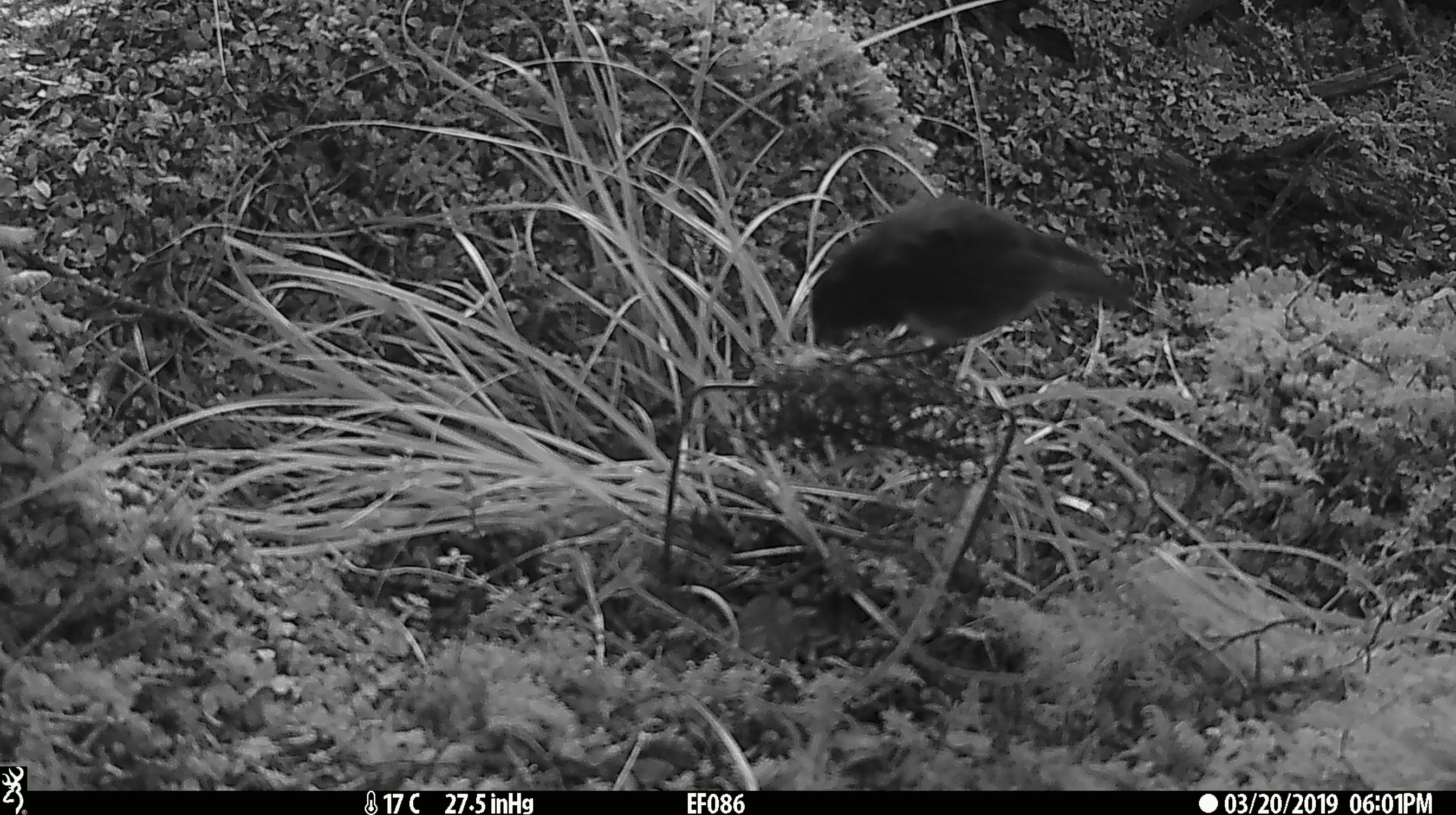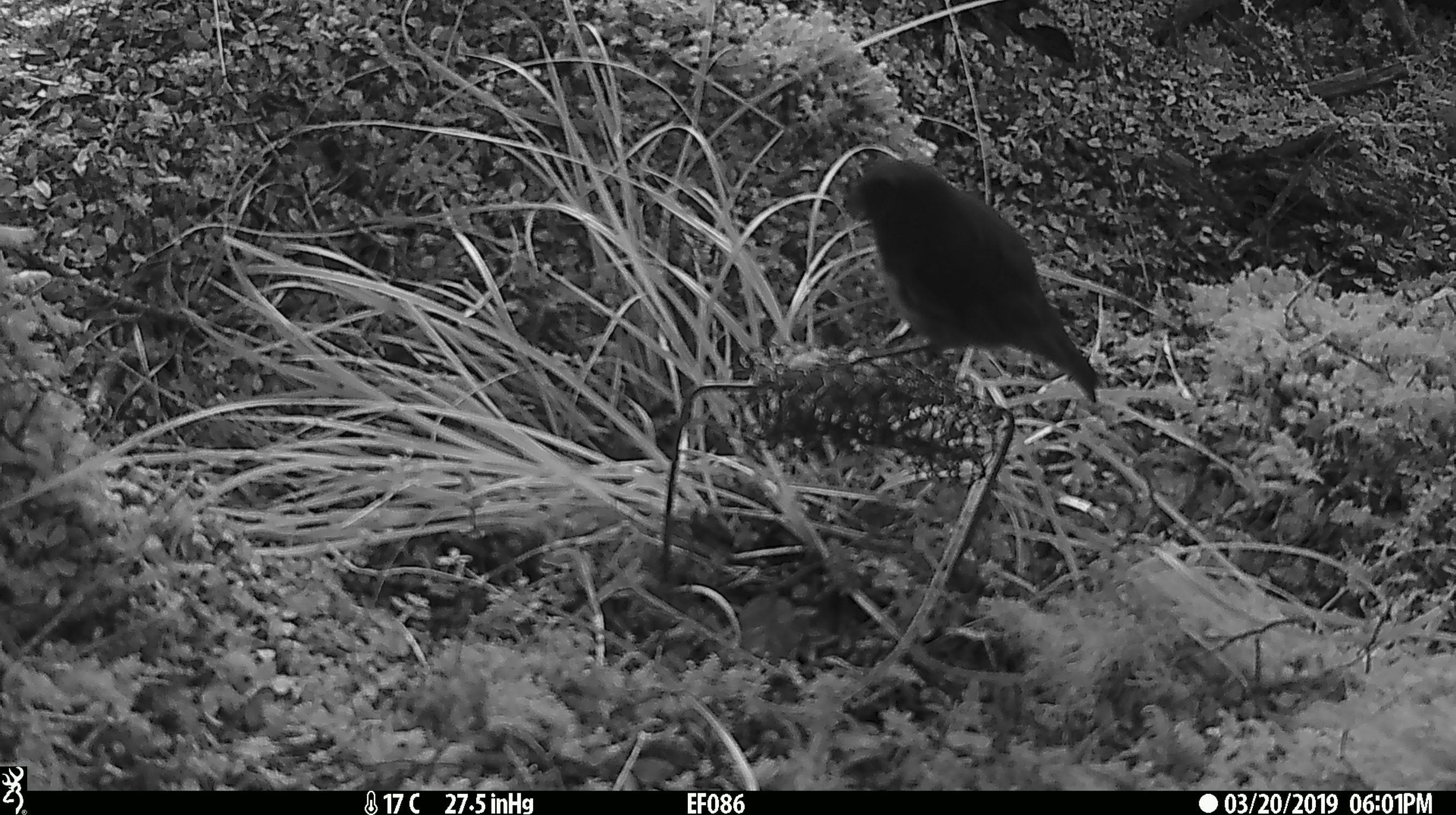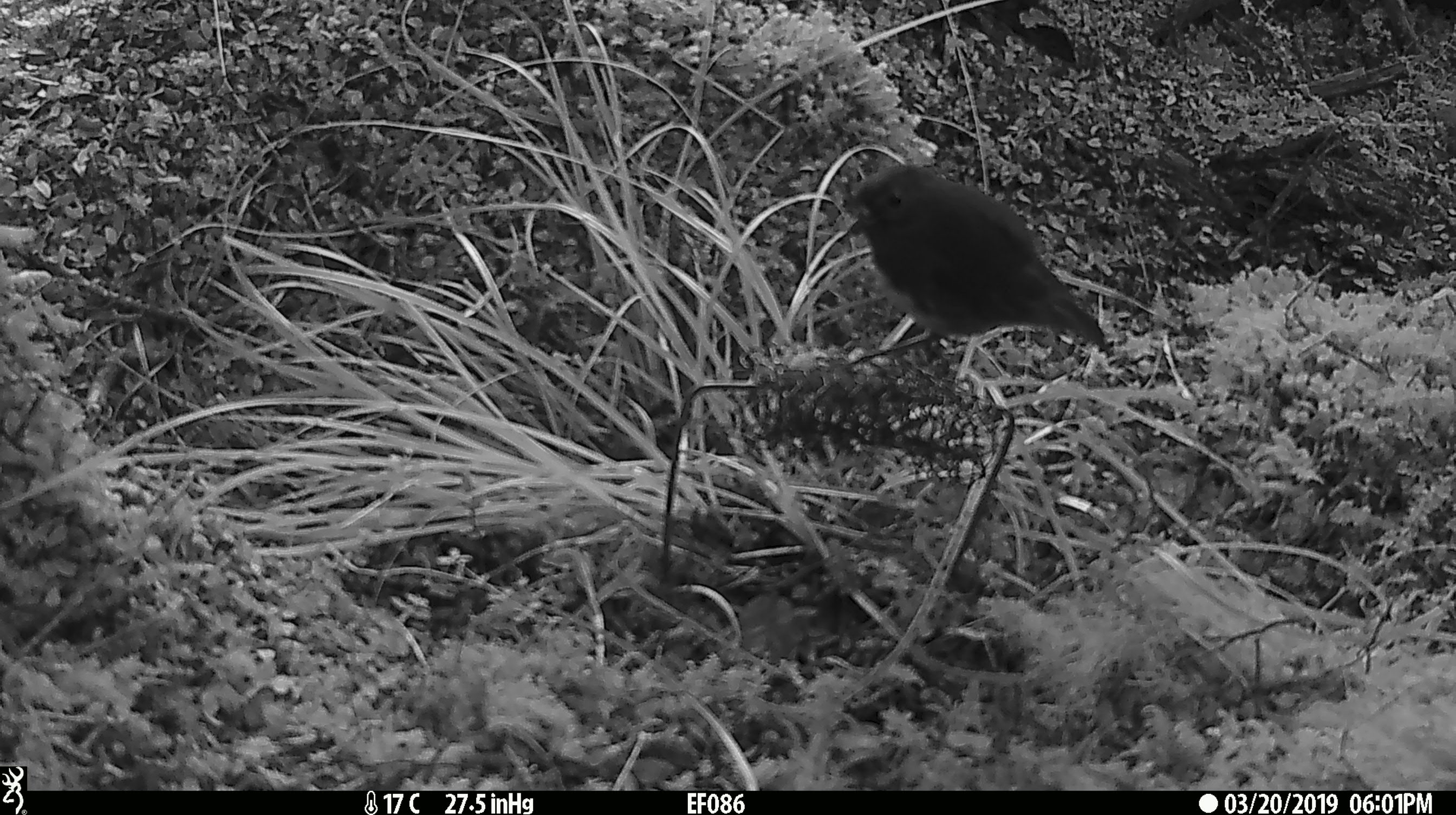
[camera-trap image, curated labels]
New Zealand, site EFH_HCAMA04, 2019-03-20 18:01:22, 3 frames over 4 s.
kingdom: Animalia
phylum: Chordata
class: Aves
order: Passeriformes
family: Petroicidae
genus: Petroica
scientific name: Petroica australis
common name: new zealand robin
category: robin